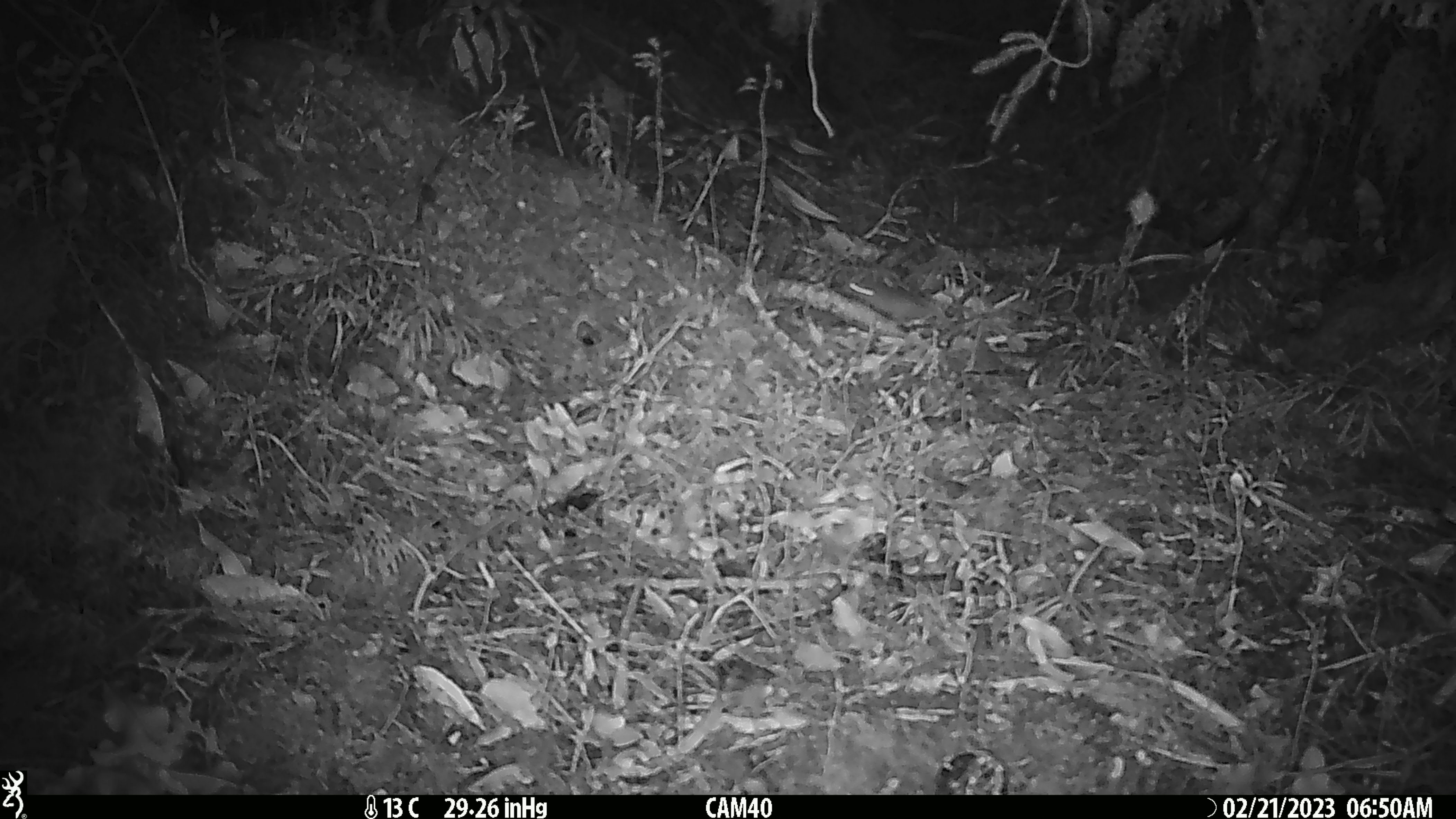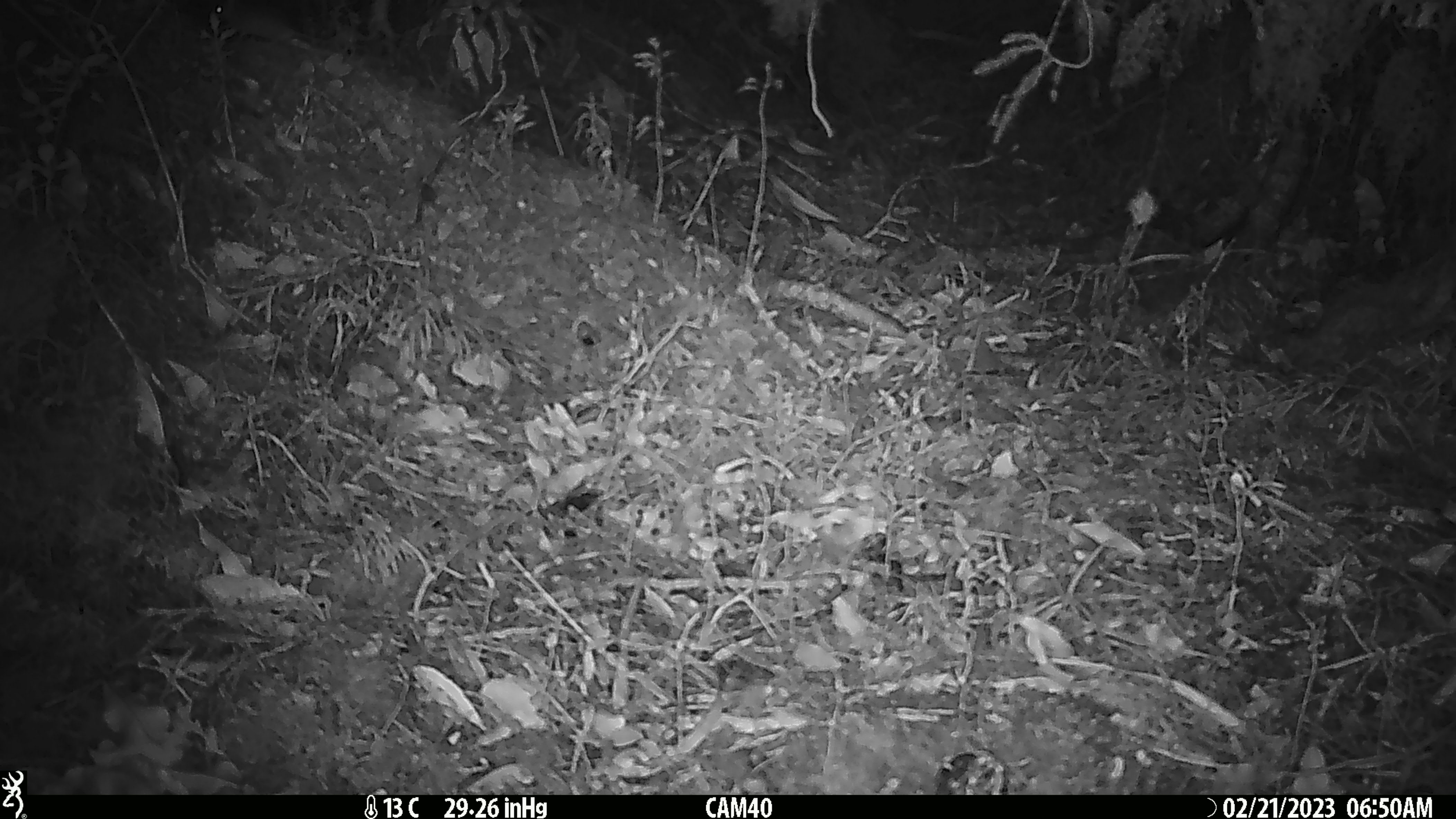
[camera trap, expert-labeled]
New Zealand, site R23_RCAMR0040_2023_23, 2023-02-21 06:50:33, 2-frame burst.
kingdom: Animalia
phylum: Chordata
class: Mammalia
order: Rodentia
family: Muridae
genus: Mus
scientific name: Mus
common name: mouse